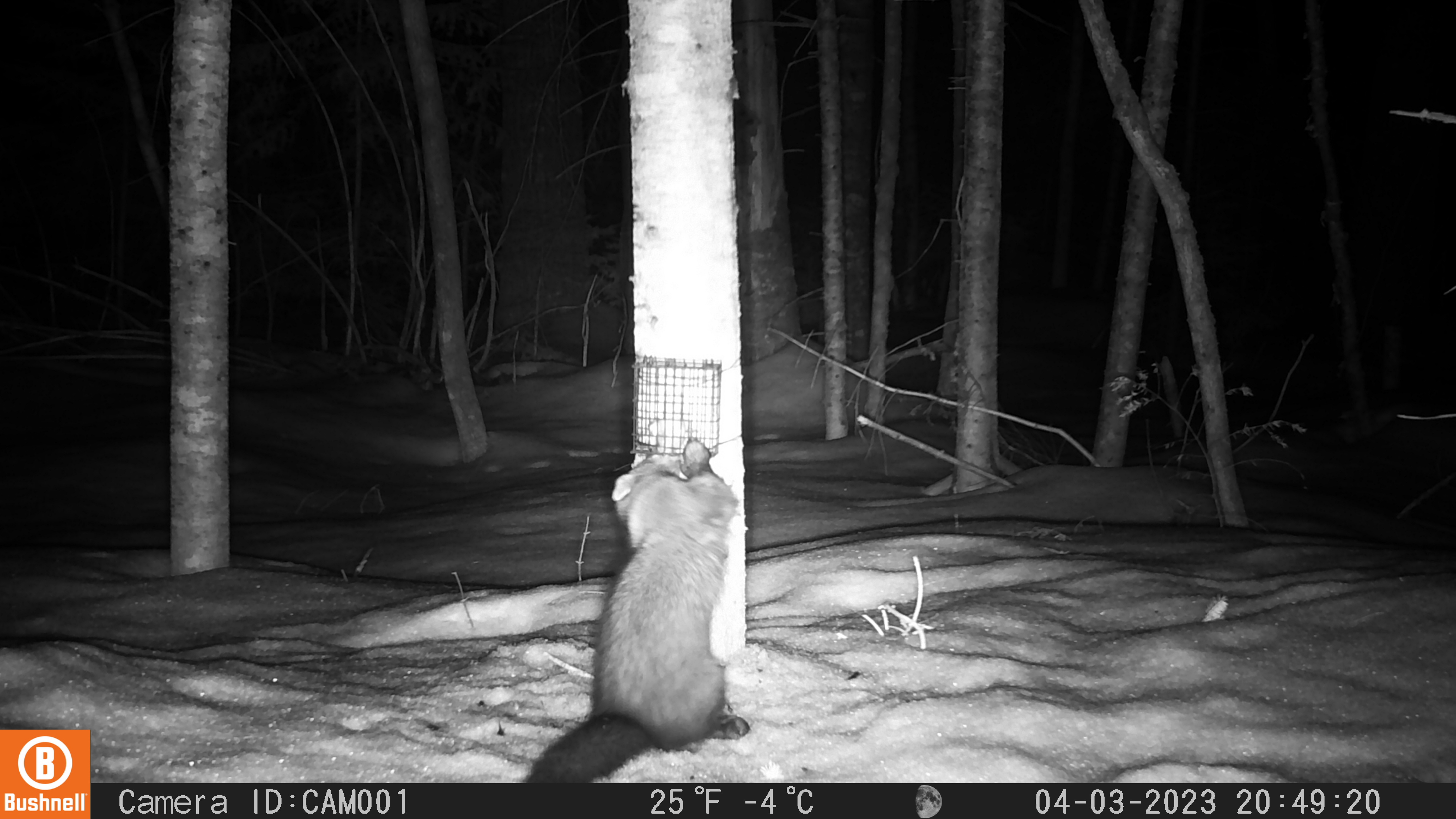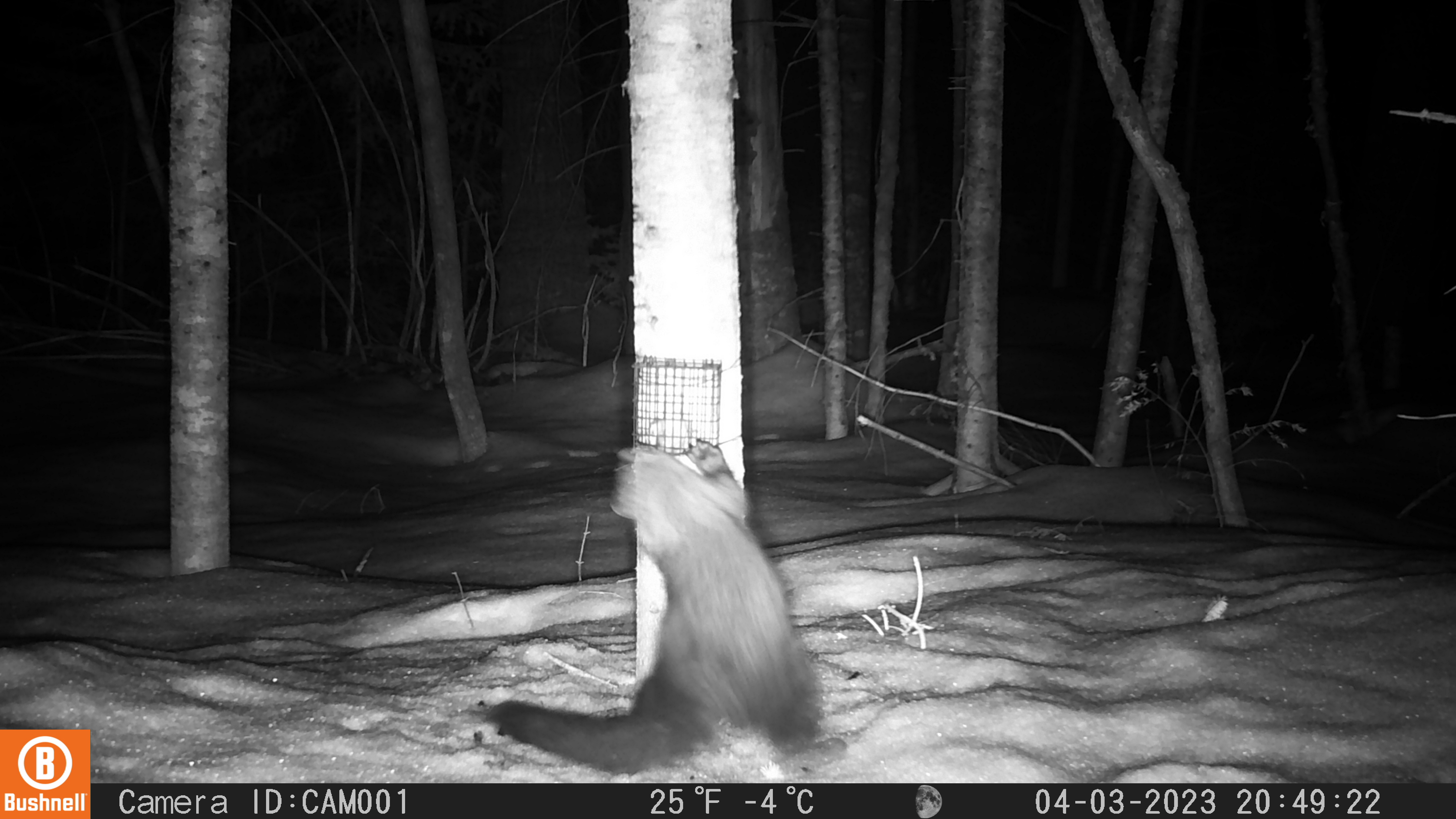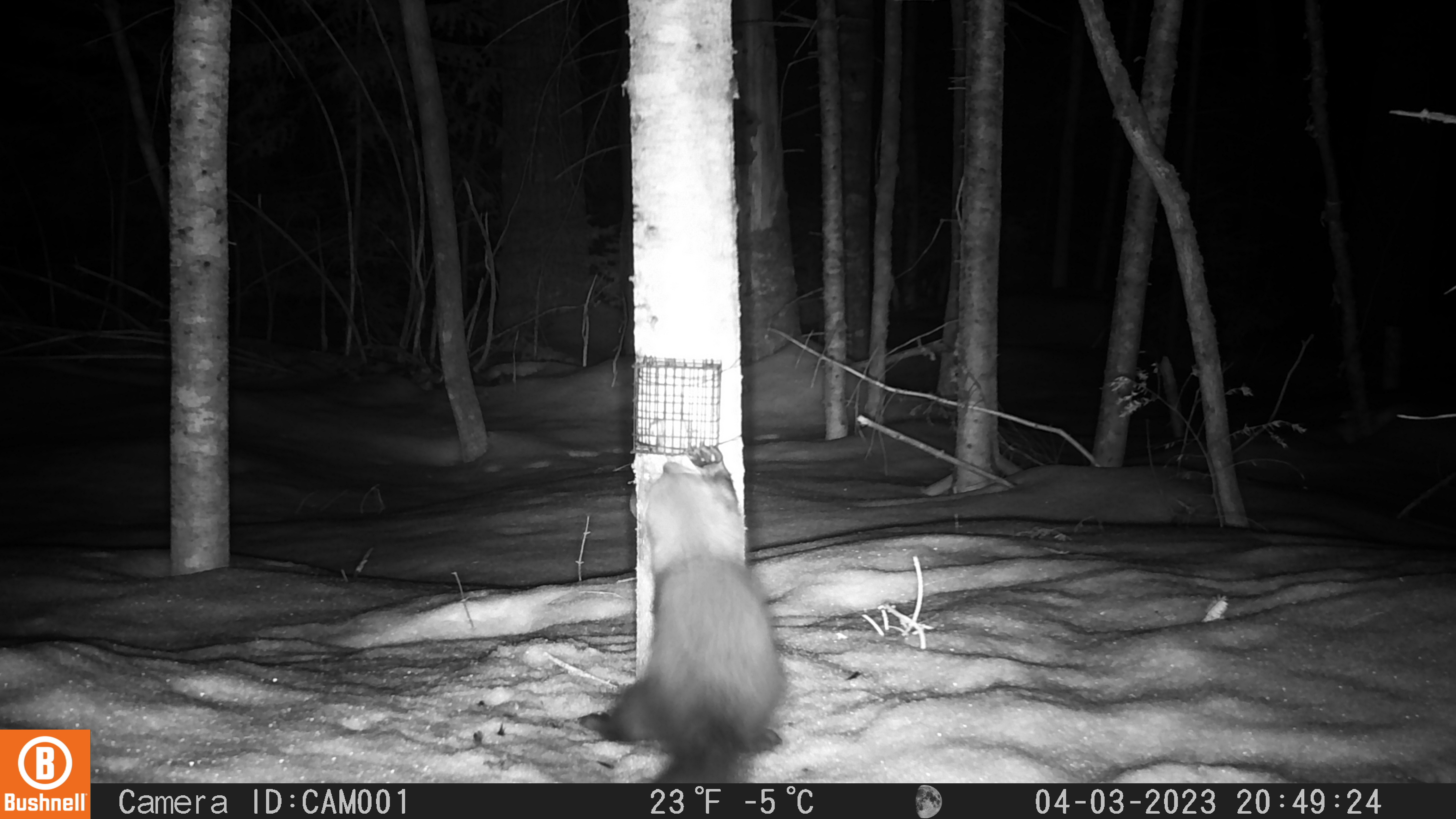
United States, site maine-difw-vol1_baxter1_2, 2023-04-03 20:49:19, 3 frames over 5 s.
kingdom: Animalia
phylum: Chordata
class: Mammalia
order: Carnivora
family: Mustelidae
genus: Pekania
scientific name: Pekania pennanti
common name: fisher